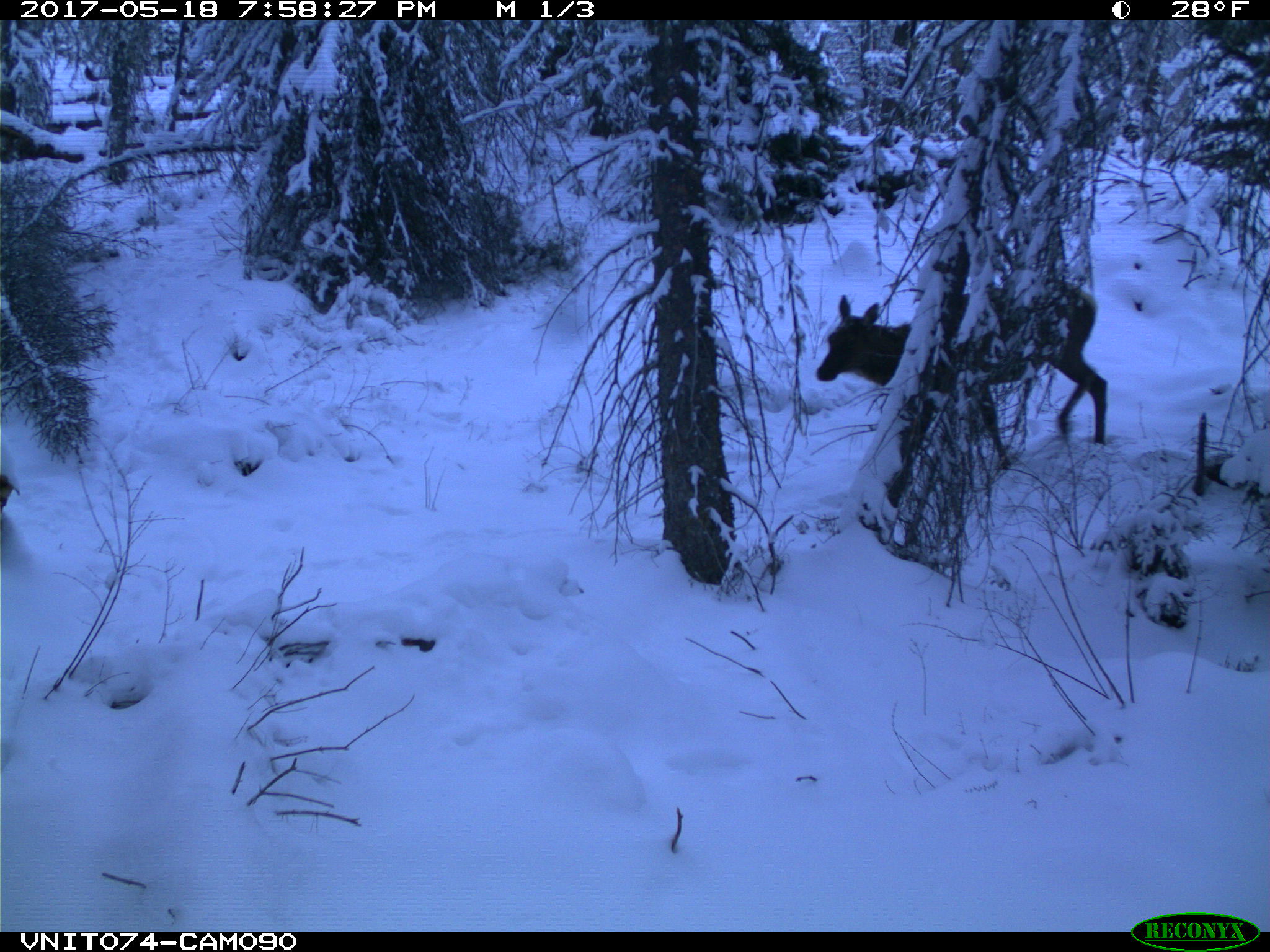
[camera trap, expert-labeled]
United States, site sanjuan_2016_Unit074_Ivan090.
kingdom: Animalia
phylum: Chordata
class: Mammalia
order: Artiodactyla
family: Cervidae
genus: Cervus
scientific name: Cervus elaphus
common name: red deer